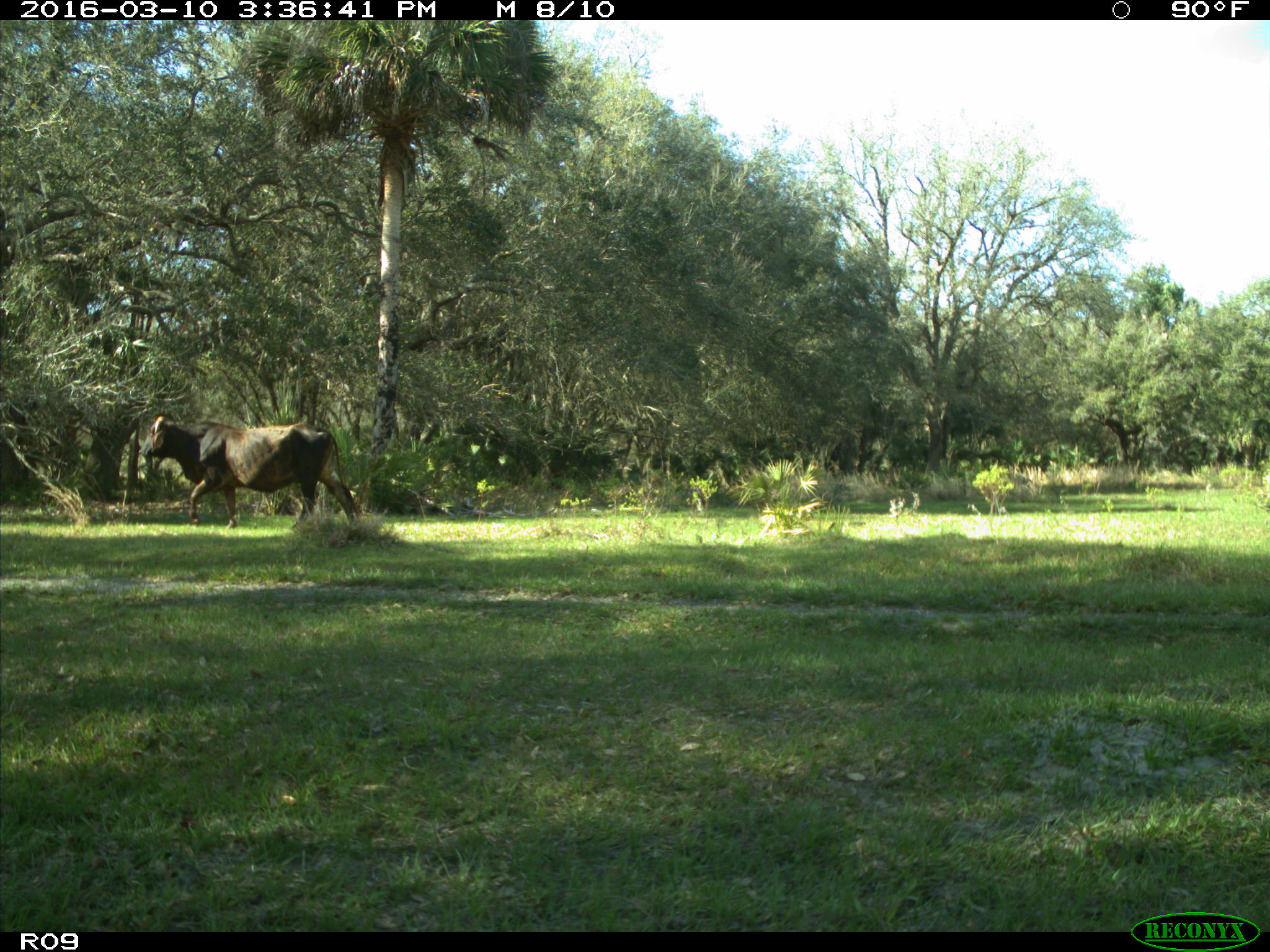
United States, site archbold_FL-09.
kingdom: Animalia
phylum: Chordata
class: Mammalia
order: Artiodactyla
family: Bovidae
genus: Bos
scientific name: Bos taurus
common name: domestic cow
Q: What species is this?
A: Bos taurus (domestic cow).